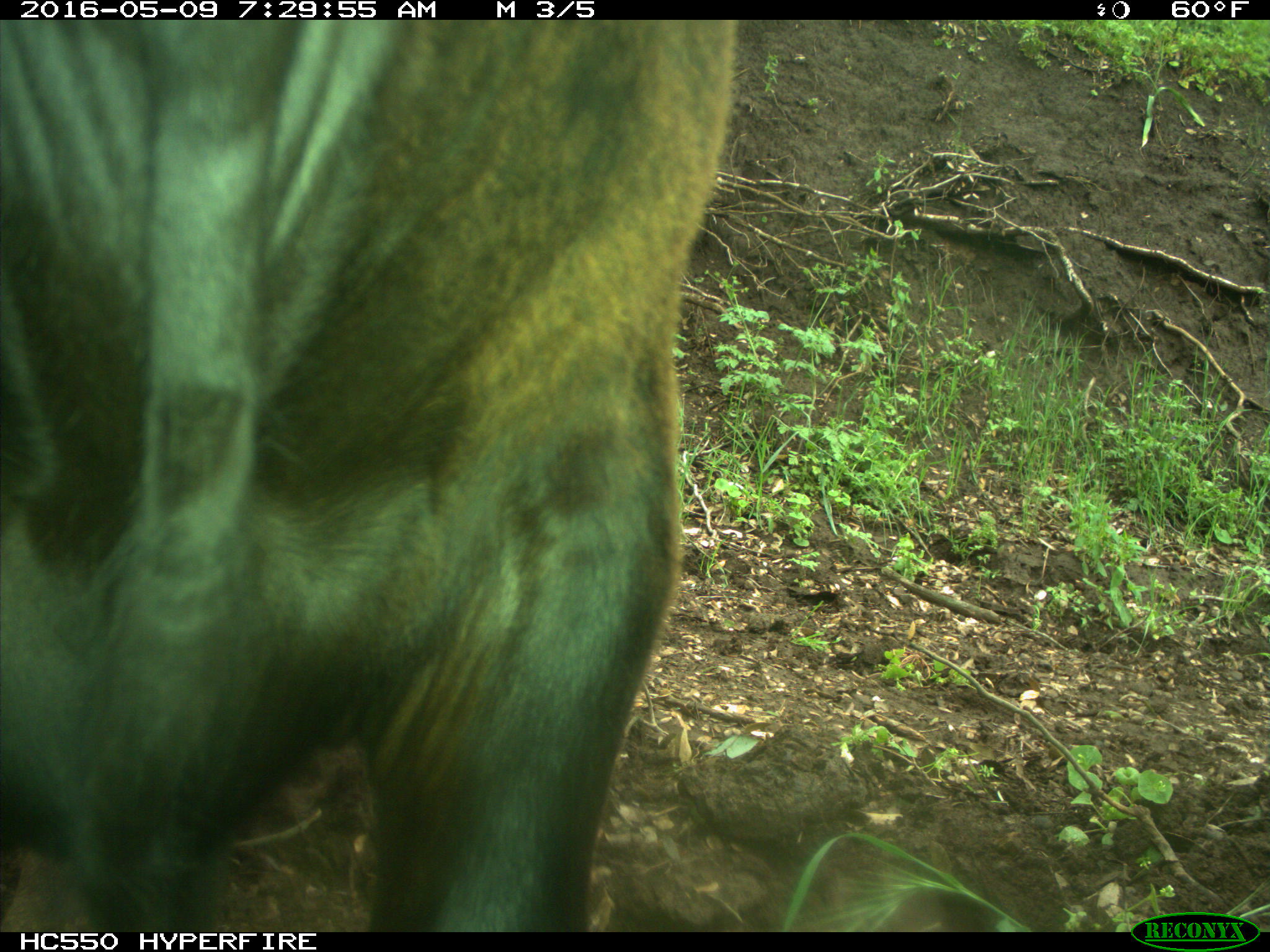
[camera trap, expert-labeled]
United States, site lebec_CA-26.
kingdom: Animalia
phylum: Chordata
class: Mammalia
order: Artiodactyla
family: Bovidae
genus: Bos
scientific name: Bos taurus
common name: domestic cow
Bos taurus (domestic cow).